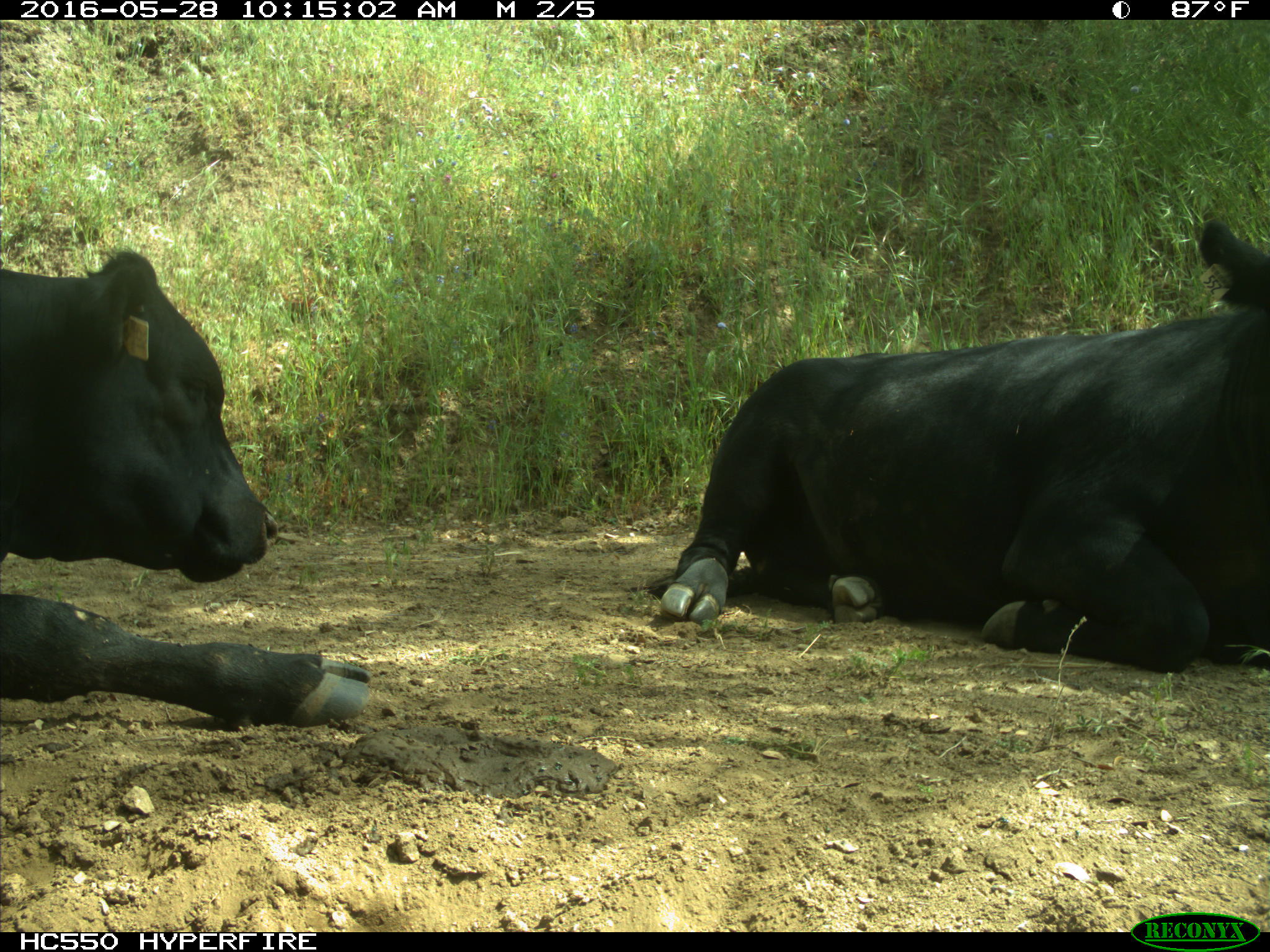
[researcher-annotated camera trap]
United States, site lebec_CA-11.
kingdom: Animalia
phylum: Chordata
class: Mammalia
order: Artiodactyla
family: Bovidae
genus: Bos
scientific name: Bos taurus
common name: domestic cow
Bos taurus (domestic cow).